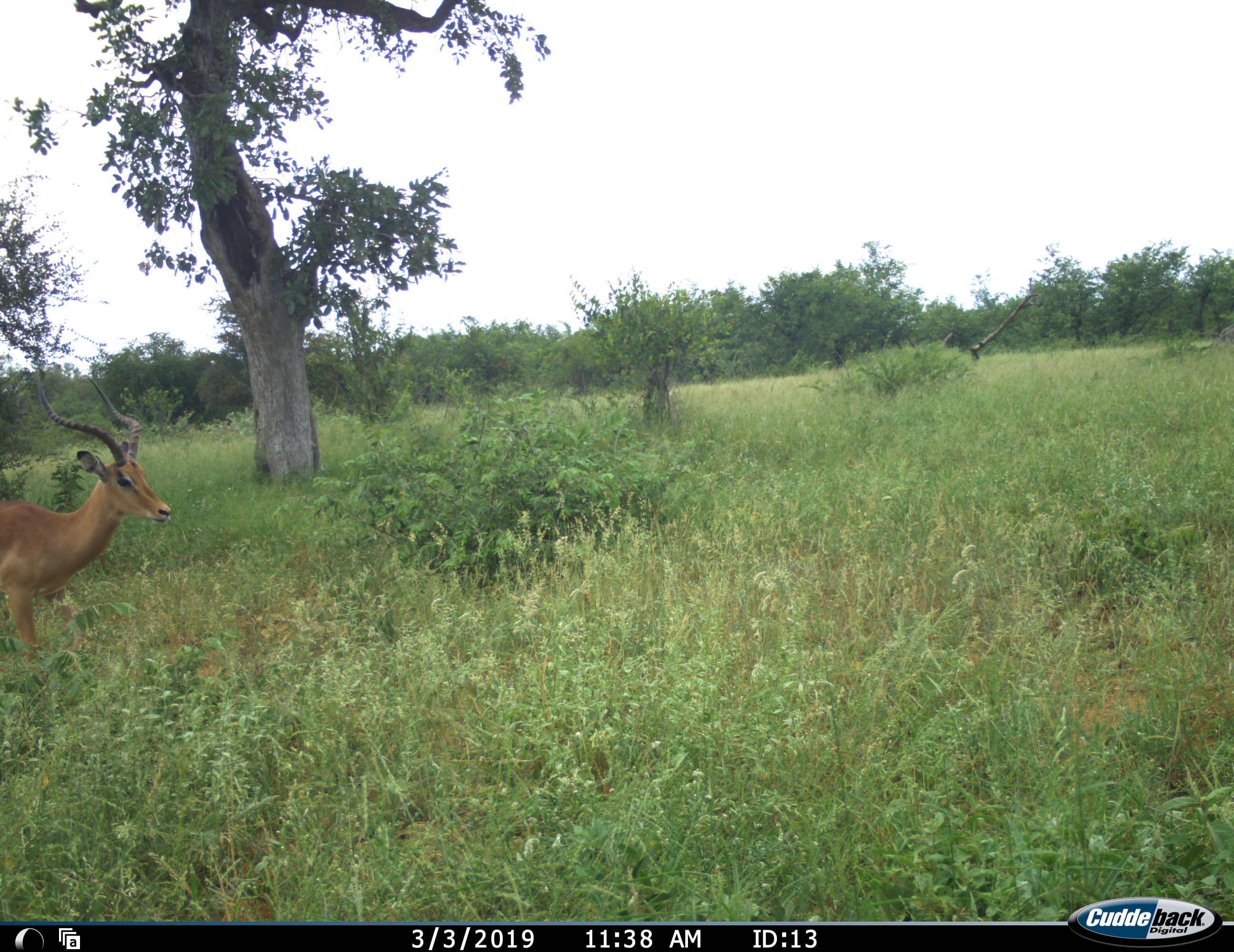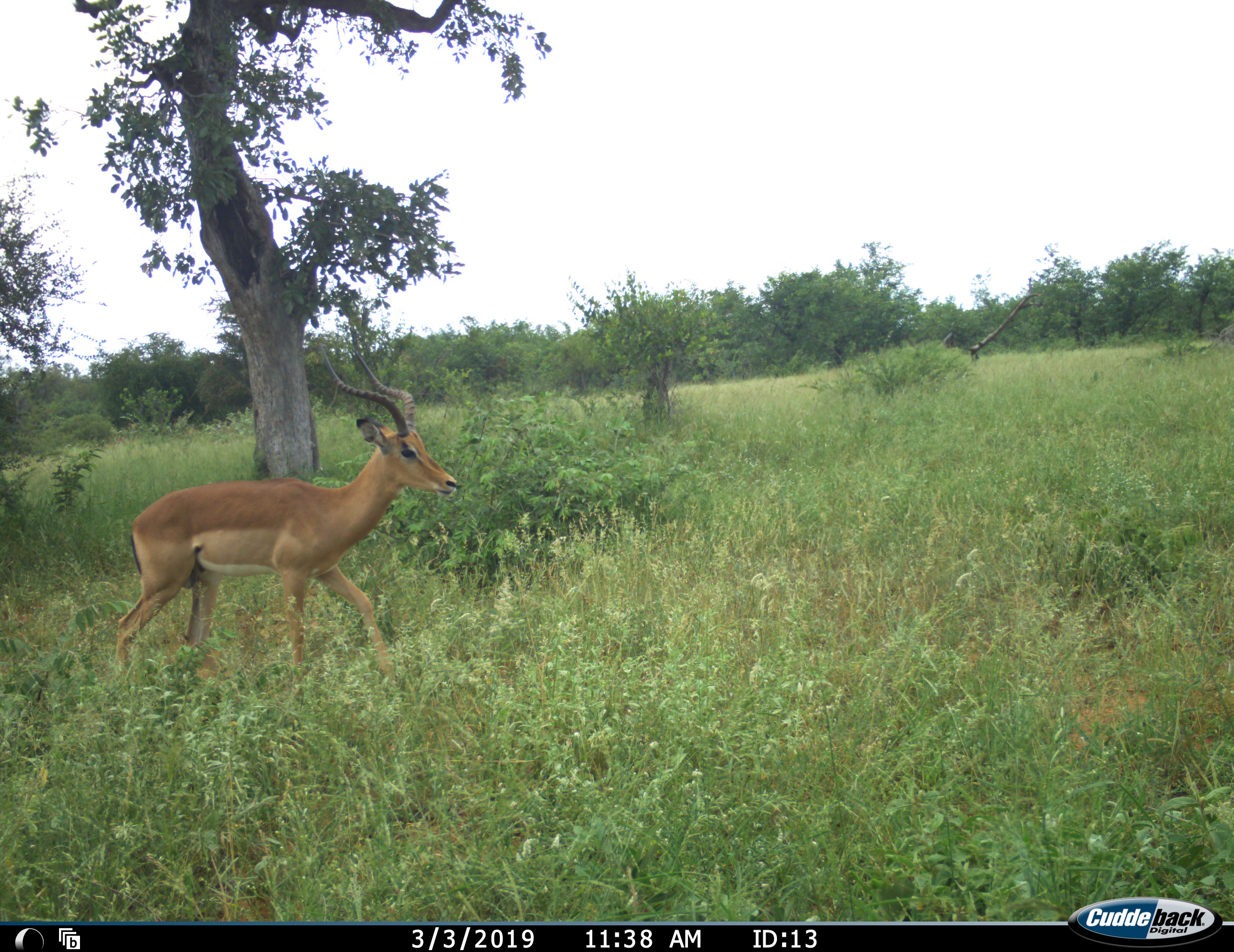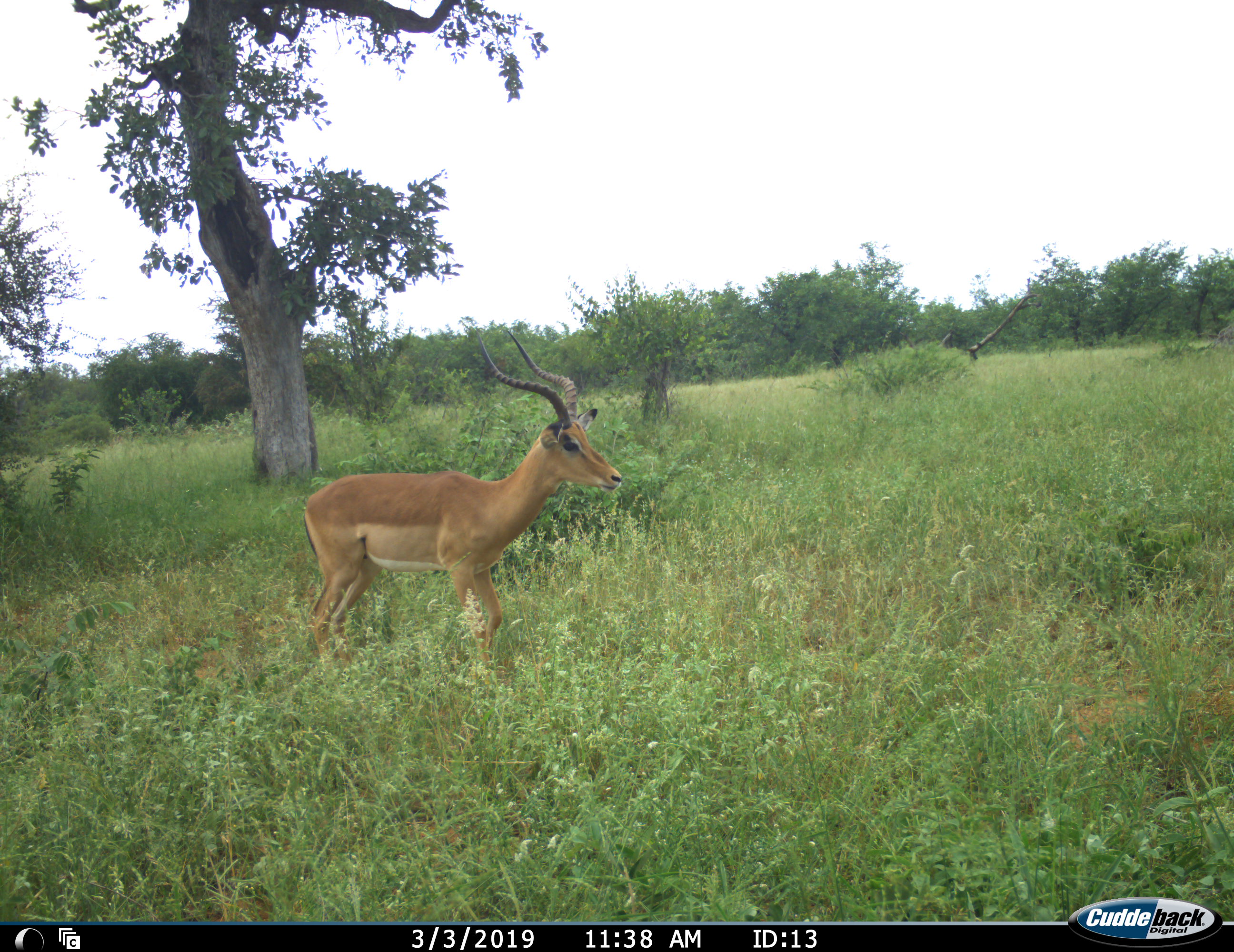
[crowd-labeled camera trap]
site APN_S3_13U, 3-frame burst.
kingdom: Animalia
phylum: Chordata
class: Mammalia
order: Artiodactyla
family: Bovidae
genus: Aepyceros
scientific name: Aepyceros melampus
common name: impala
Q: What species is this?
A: Impala (Aepyceros melampus).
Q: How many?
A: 1.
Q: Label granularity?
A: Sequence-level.